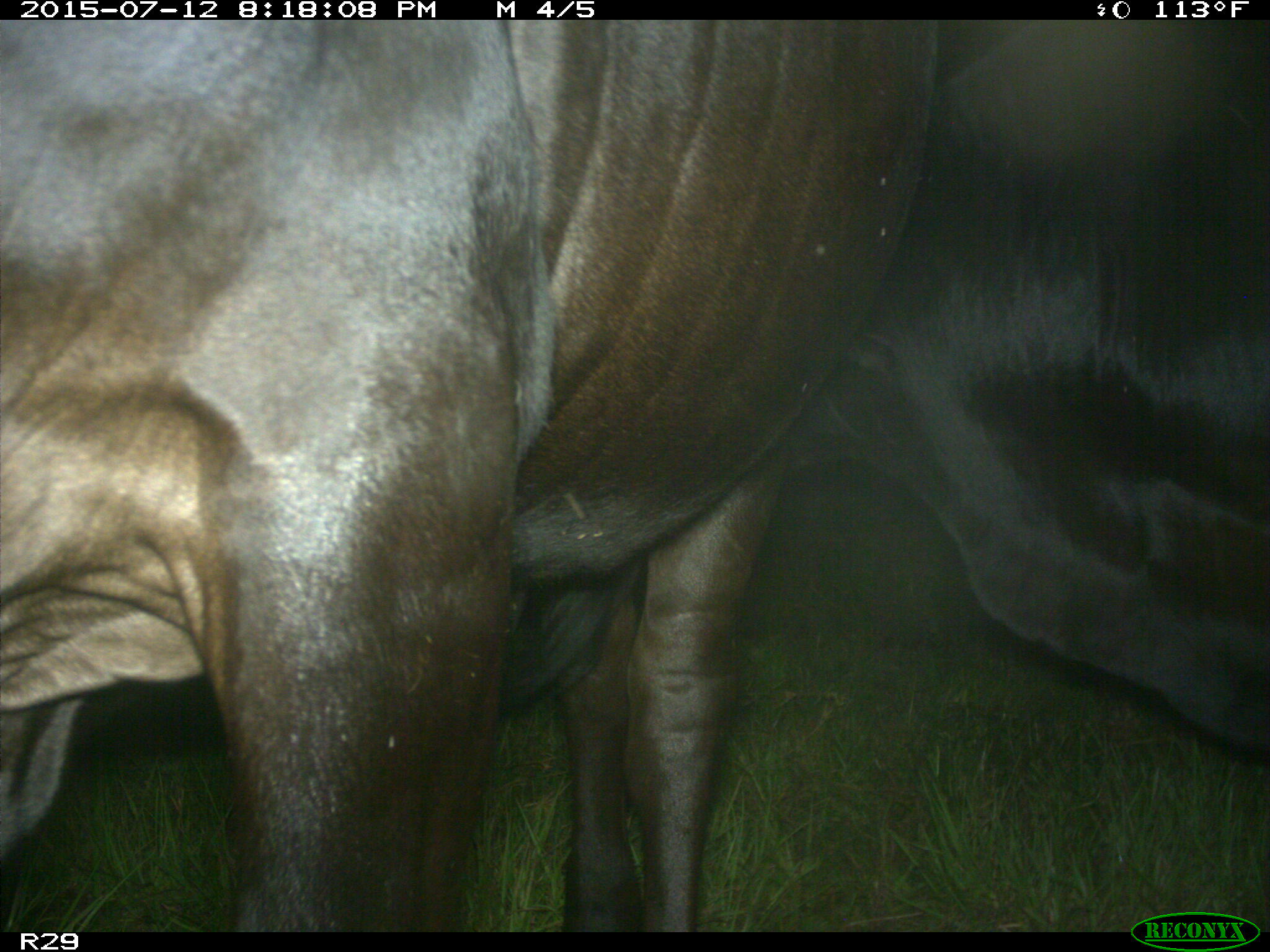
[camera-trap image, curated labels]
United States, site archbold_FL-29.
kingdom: Animalia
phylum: Chordata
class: Mammalia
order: Artiodactyla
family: Bovidae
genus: Bos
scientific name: Bos taurus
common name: domestic cow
Bos taurus (domestic cow).